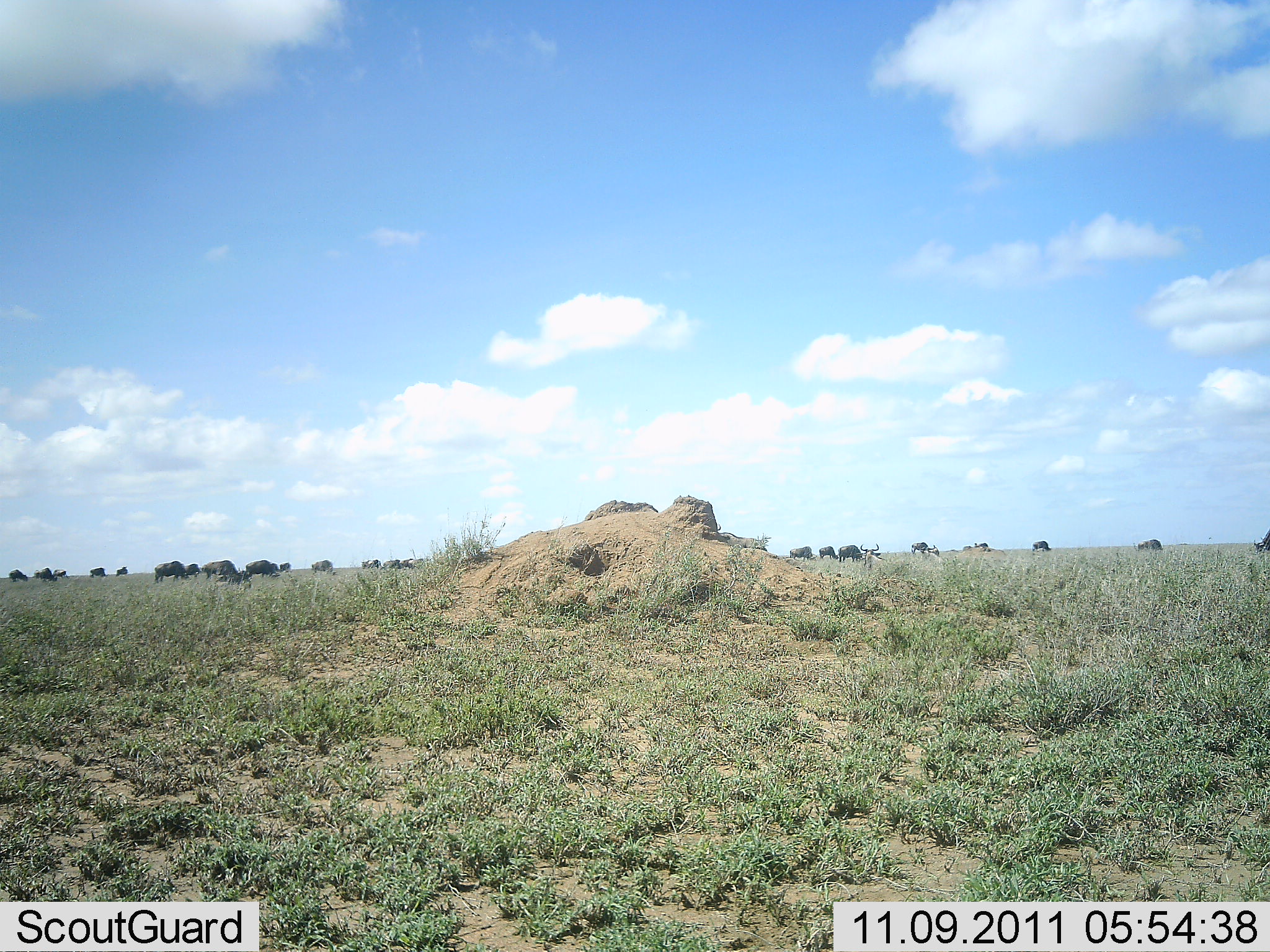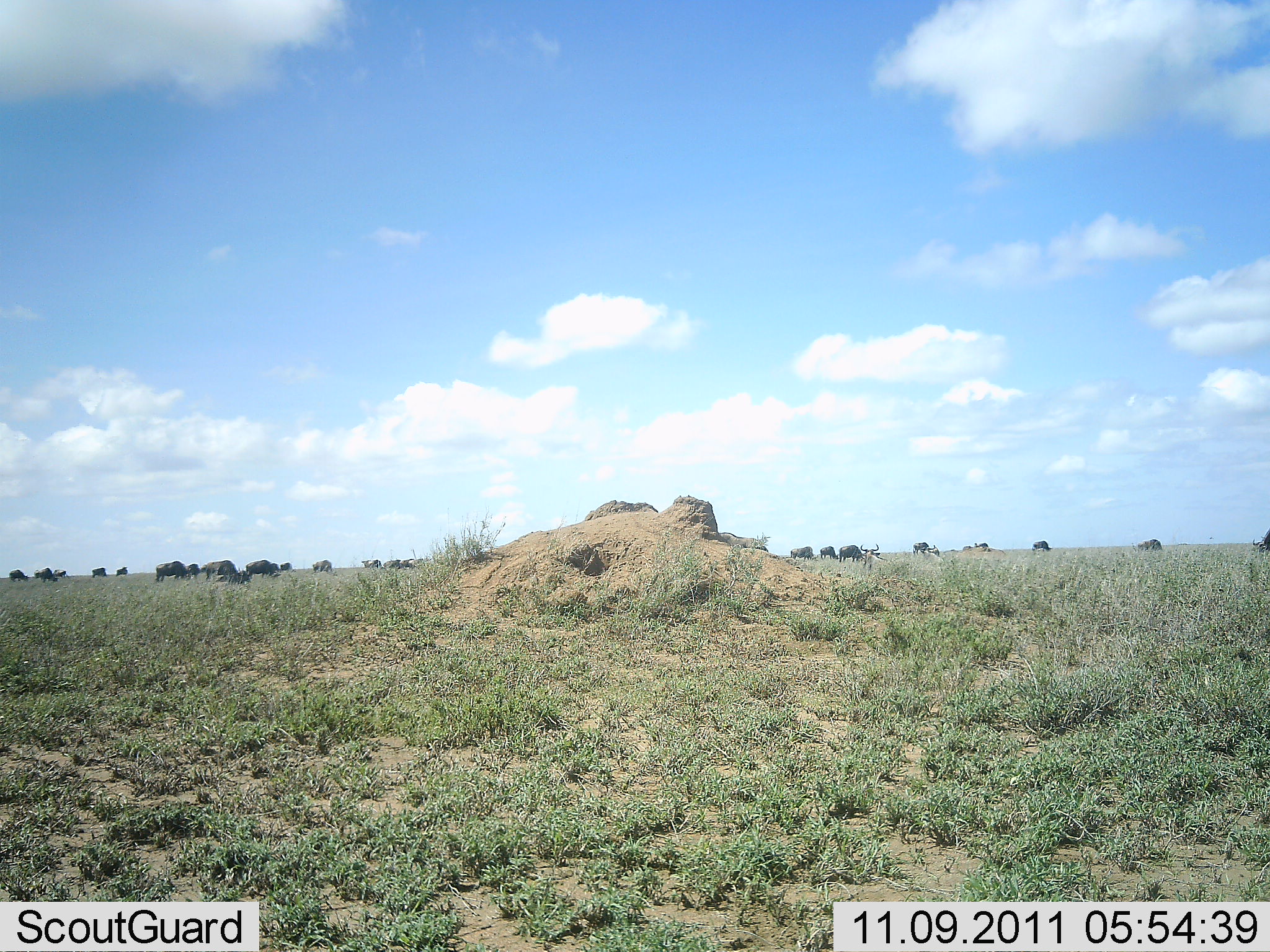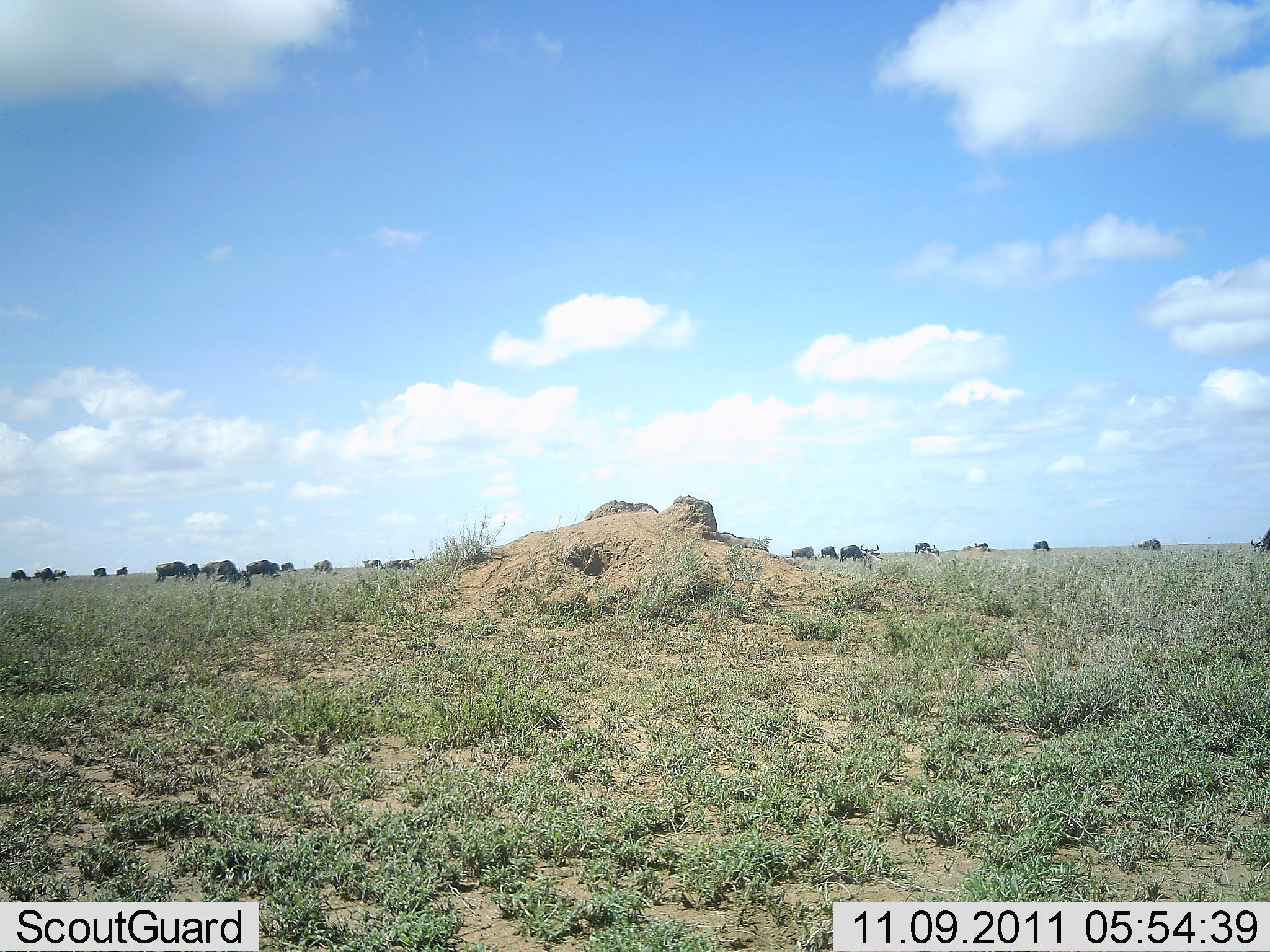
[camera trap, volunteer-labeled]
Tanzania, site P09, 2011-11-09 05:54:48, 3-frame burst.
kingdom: Animalia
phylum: Chordata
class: Mammalia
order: Artiodactyla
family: Bovidae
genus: Connochaetes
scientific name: Connochaetes taurinus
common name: blue wildebeest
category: wildebeest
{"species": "wildebeest (blue wildebeest) (Connochaetes taurinus)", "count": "11-50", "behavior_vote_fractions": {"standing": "33%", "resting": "0%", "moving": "50%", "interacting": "0%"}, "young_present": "0%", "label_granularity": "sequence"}